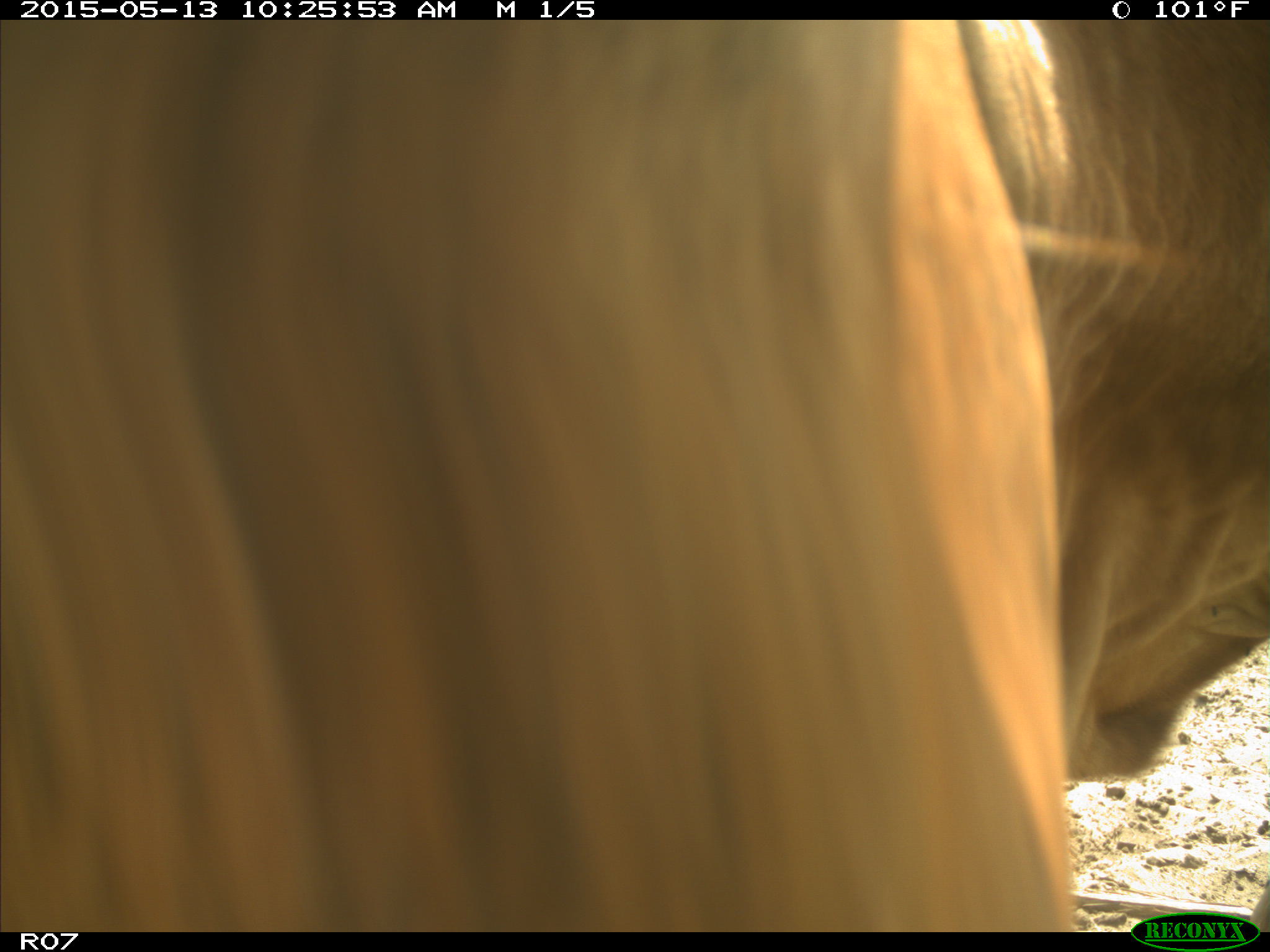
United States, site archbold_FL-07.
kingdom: Animalia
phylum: Chordata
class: Mammalia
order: Artiodactyla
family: Bovidae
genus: Bos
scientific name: Bos taurus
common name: domestic cow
Bos taurus (domestic cow).